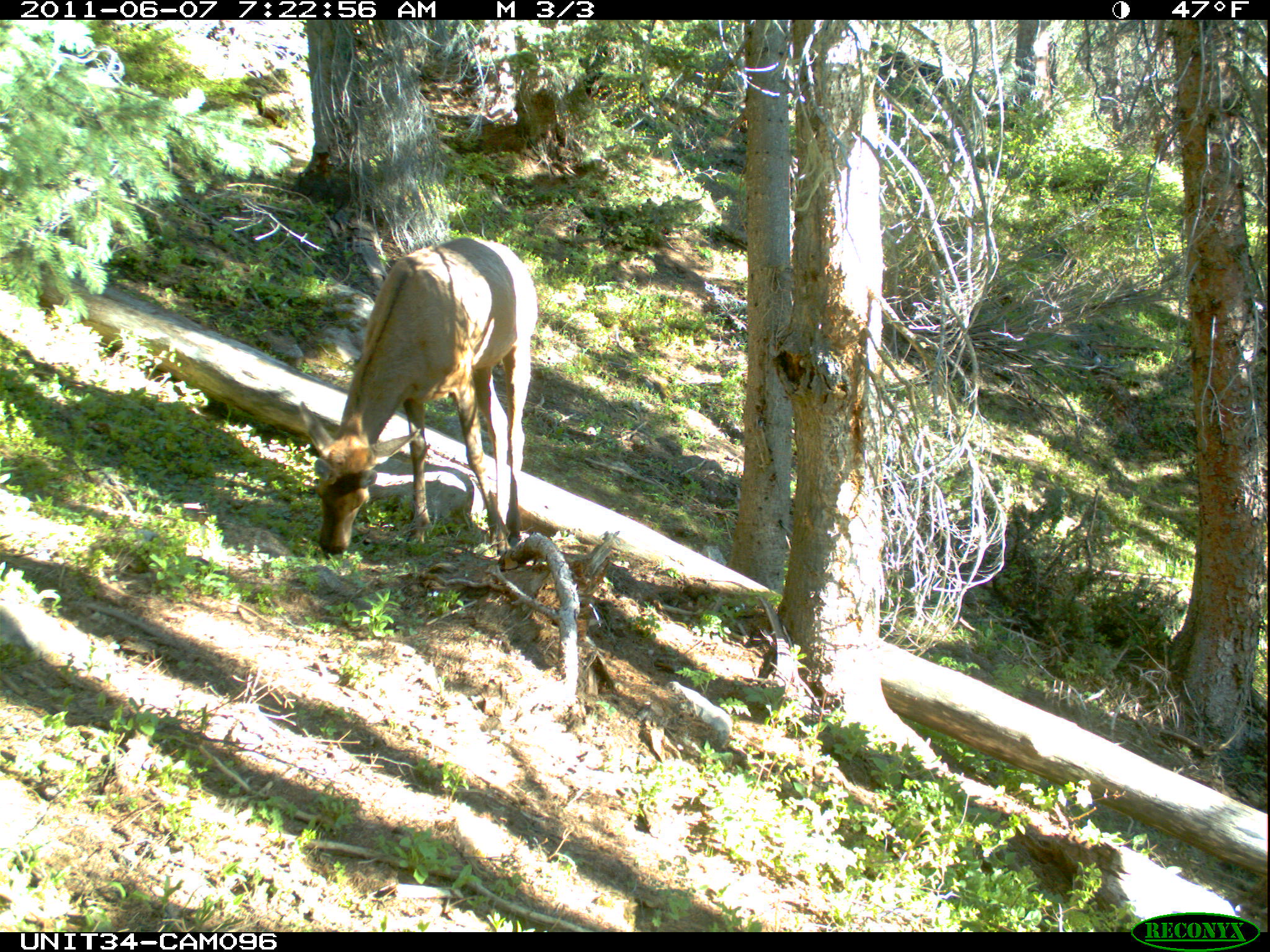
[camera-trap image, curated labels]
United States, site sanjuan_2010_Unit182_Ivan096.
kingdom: Animalia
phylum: Chordata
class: Mammalia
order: Artiodactyla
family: Cervidae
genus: Cervus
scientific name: Cervus elaphus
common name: red deer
Cervus elaphus (red deer).